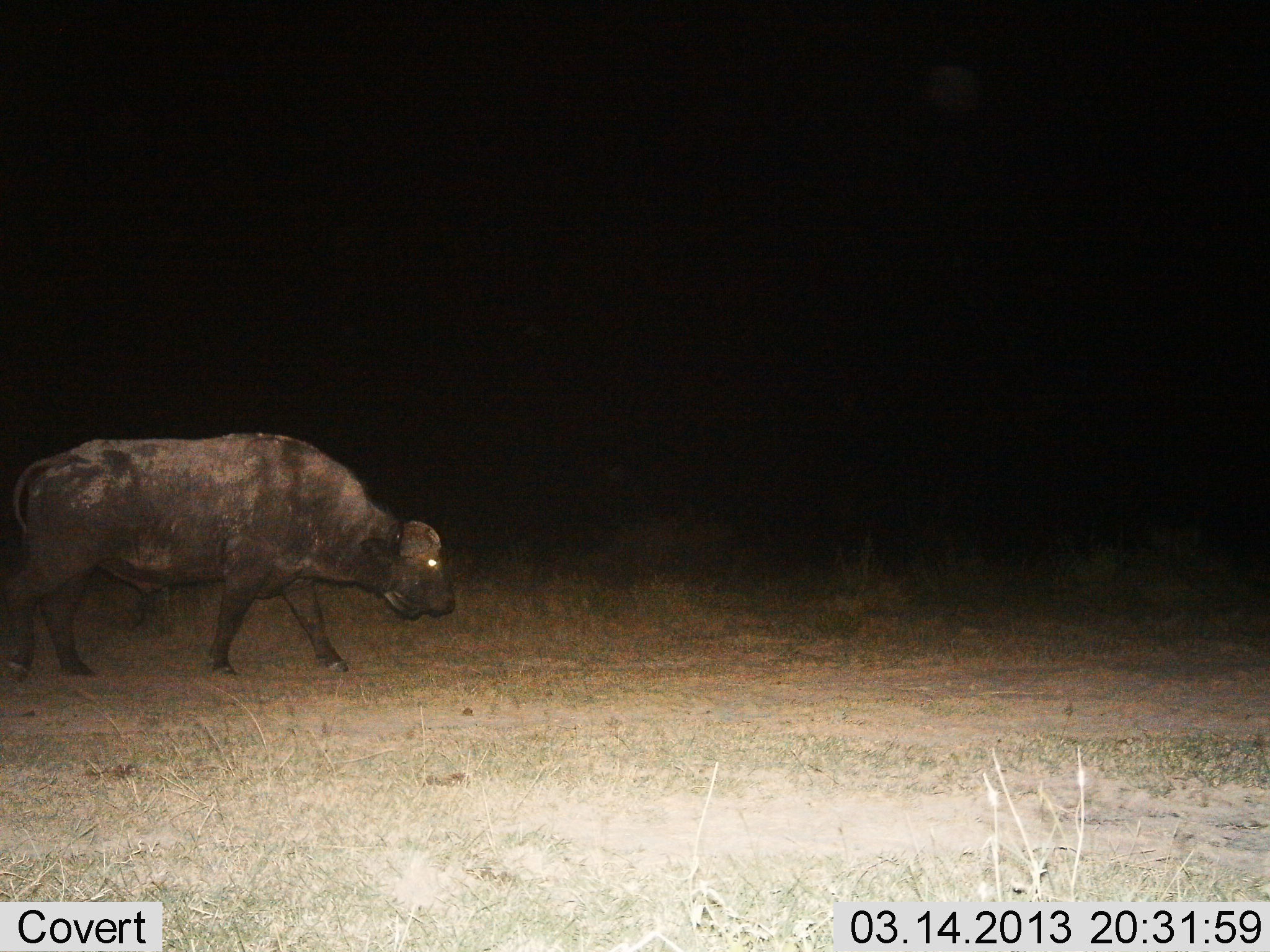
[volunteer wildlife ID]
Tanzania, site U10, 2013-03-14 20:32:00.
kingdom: Animalia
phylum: Chordata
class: Mammalia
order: Artiodactyla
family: Bovidae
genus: Syncerus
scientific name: Syncerus caffer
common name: cape buffalo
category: buffalo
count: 1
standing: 4%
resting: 0%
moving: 96%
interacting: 0%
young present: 0%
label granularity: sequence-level